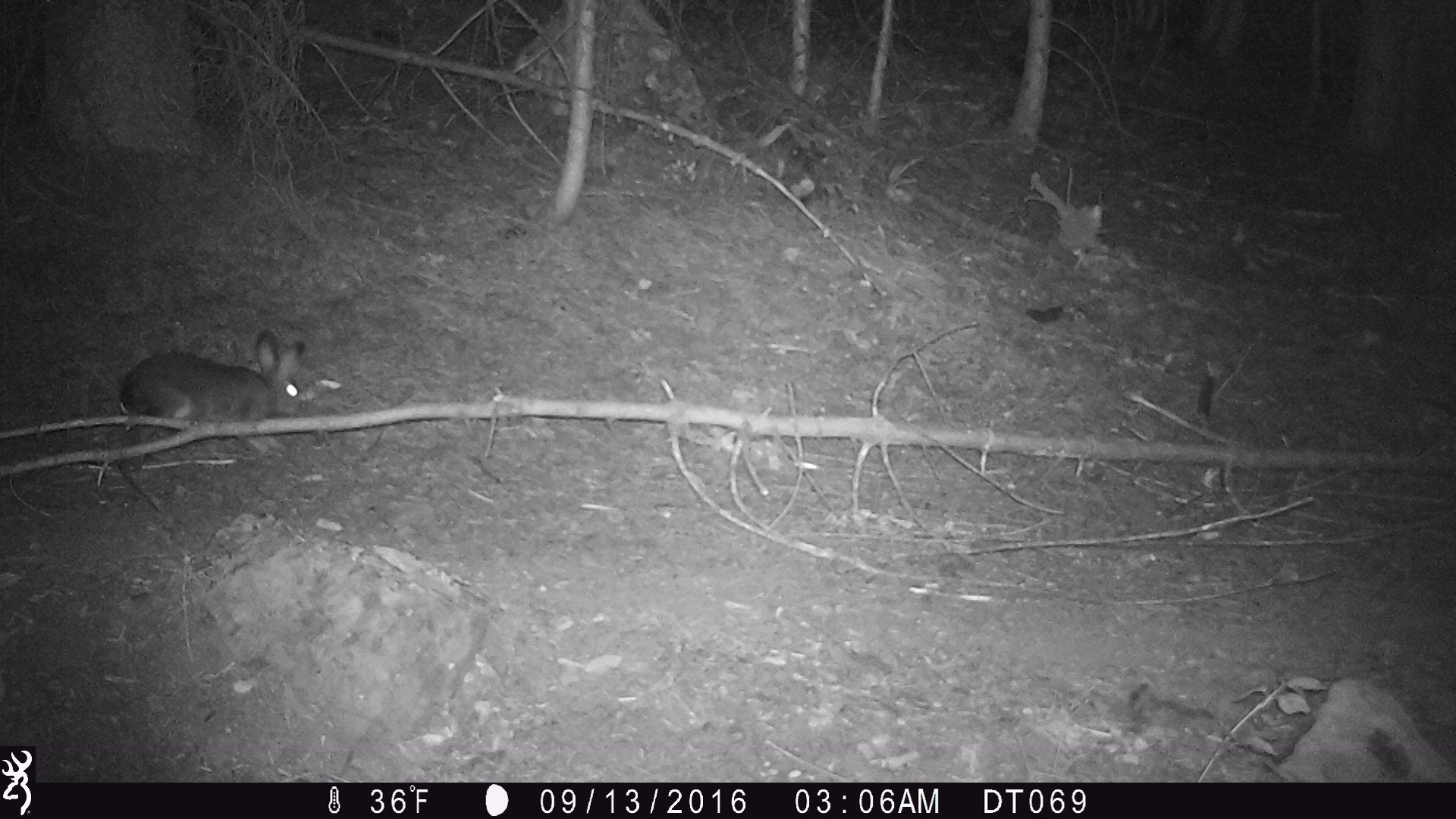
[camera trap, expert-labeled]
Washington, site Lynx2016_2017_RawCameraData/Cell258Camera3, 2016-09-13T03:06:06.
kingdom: Animalia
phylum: Chordata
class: Mammalia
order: Lagomorpha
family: Leporidae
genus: Lepus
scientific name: Lepus americanus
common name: snowshoe hare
Lepus americanus (snowshoe hare). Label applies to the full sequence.